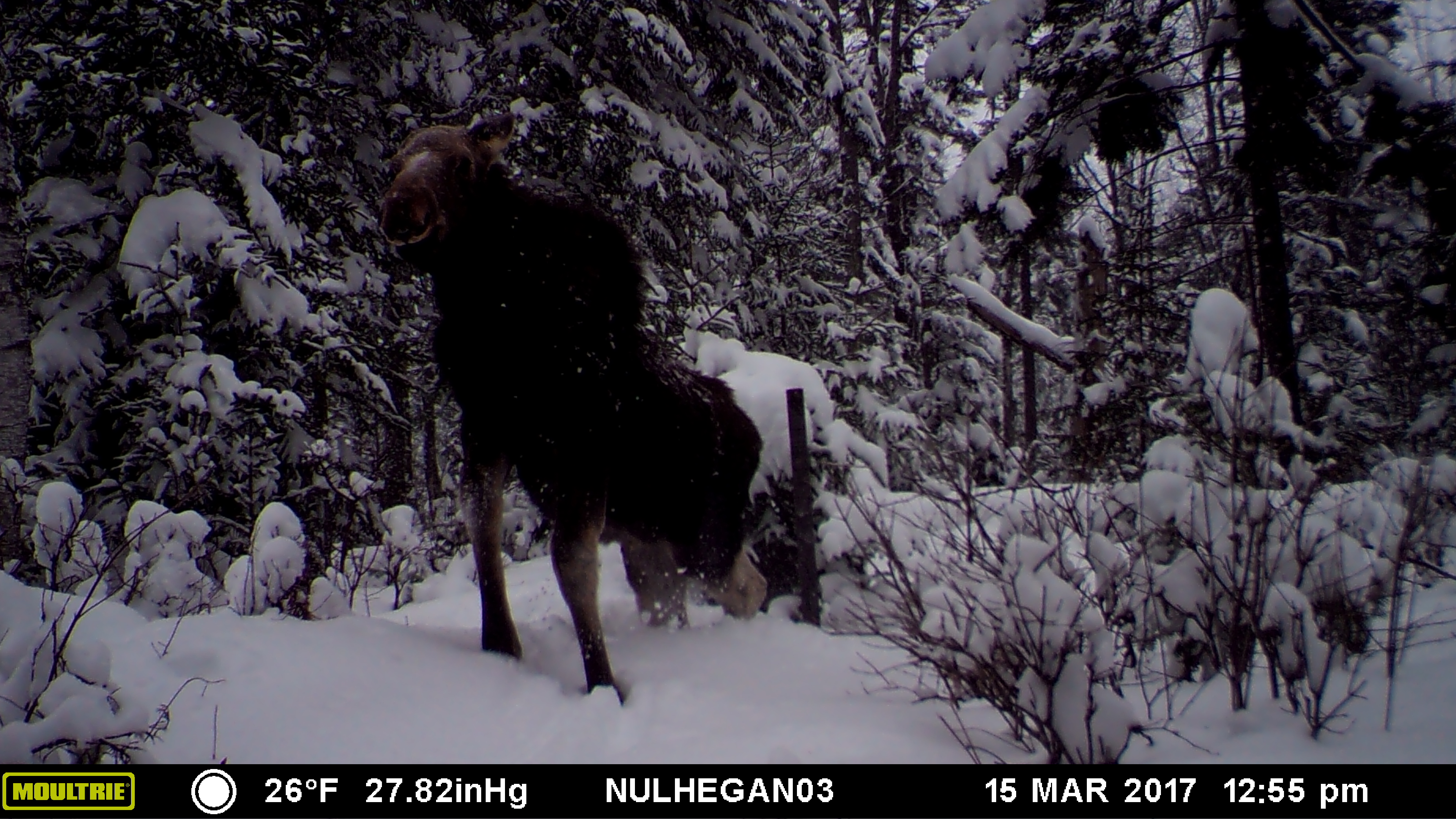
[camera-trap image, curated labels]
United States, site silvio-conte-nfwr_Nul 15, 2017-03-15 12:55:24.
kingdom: Animalia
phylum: Chordata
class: Mammalia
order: Artiodactyla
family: Cervidae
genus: Alces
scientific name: Alces alces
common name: moose